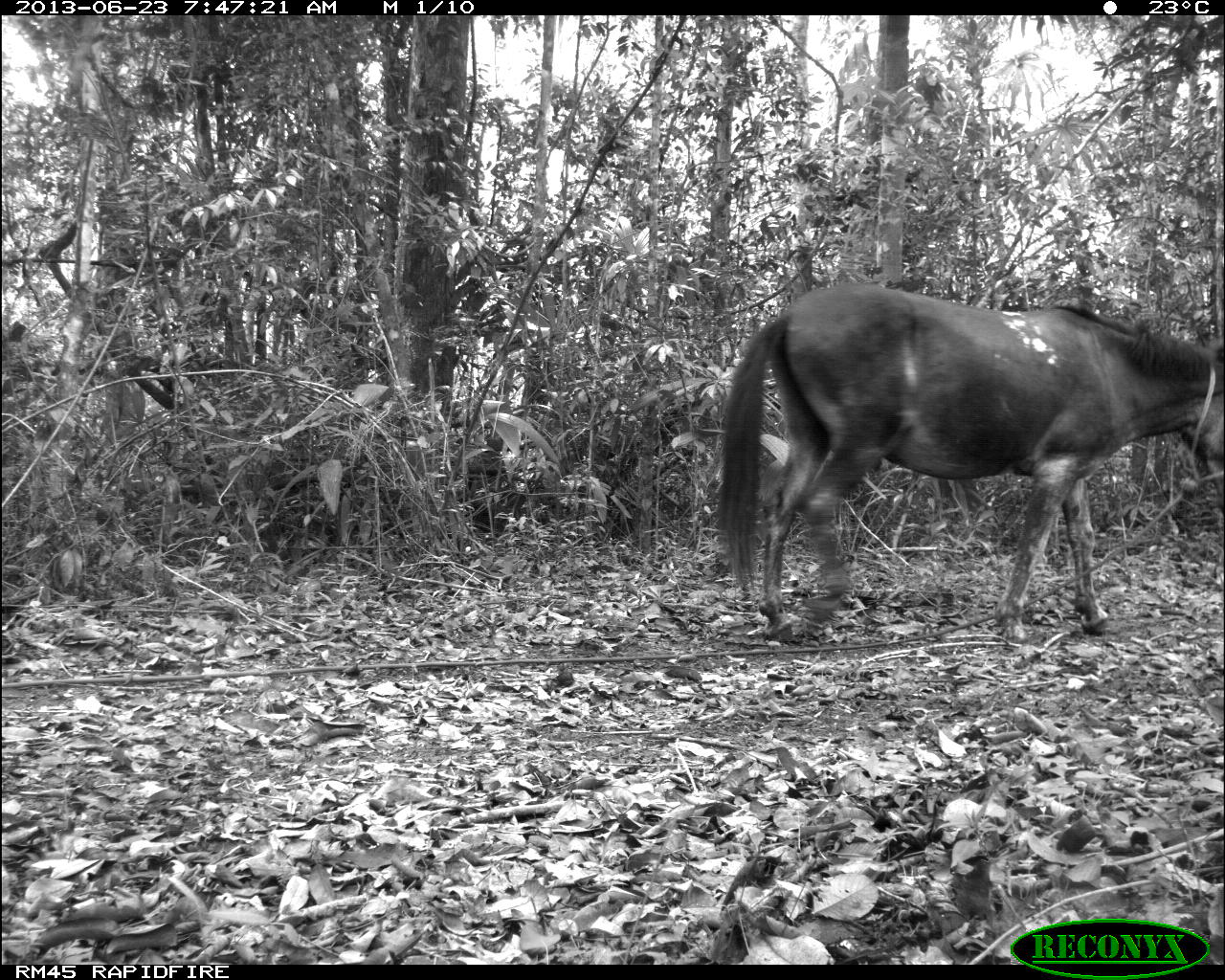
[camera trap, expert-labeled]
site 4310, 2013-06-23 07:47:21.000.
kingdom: Animalia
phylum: Chordata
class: Mammalia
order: Perissodactyla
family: Equidae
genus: Equus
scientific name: Equus ferus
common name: wild horse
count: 1